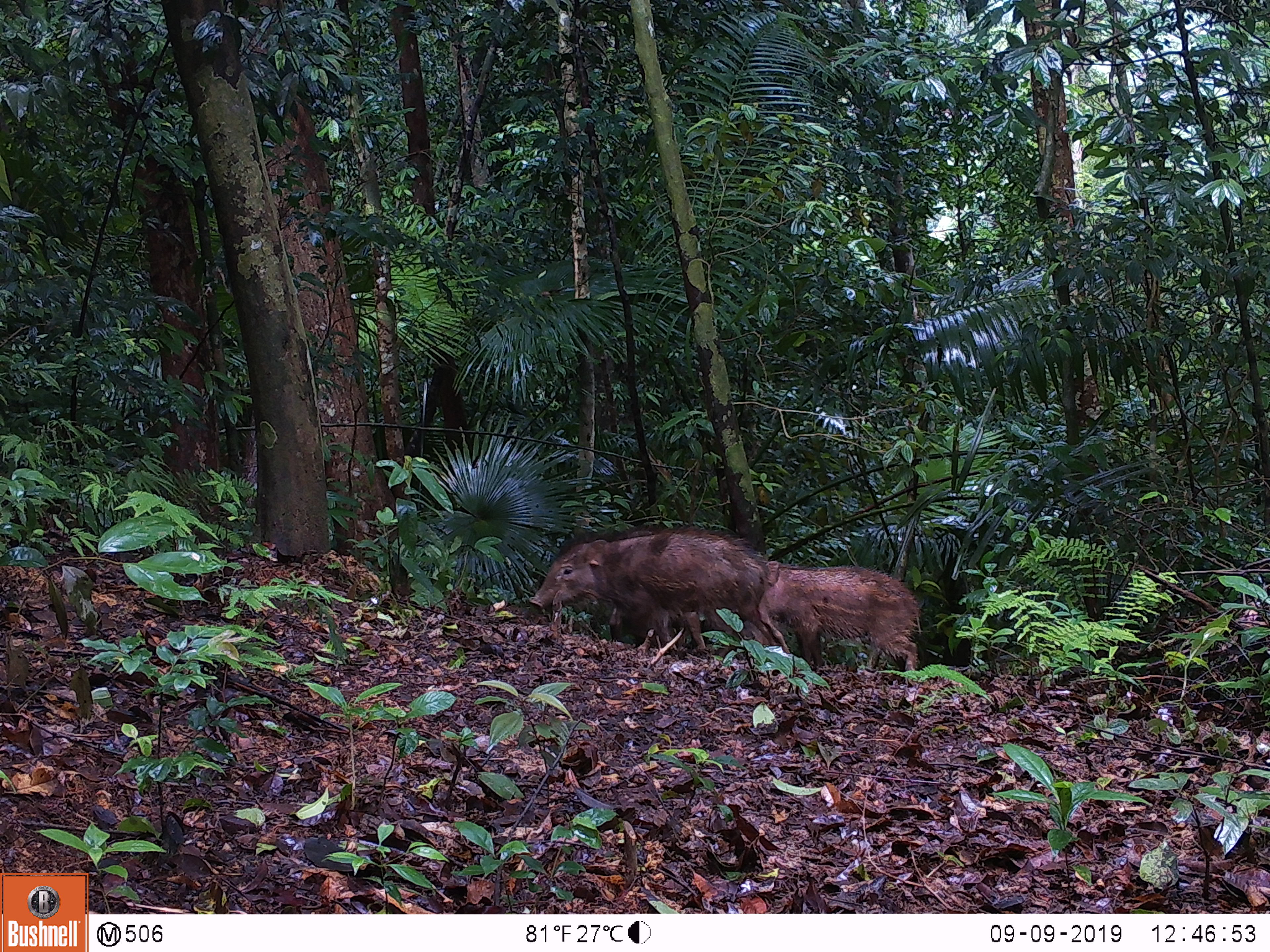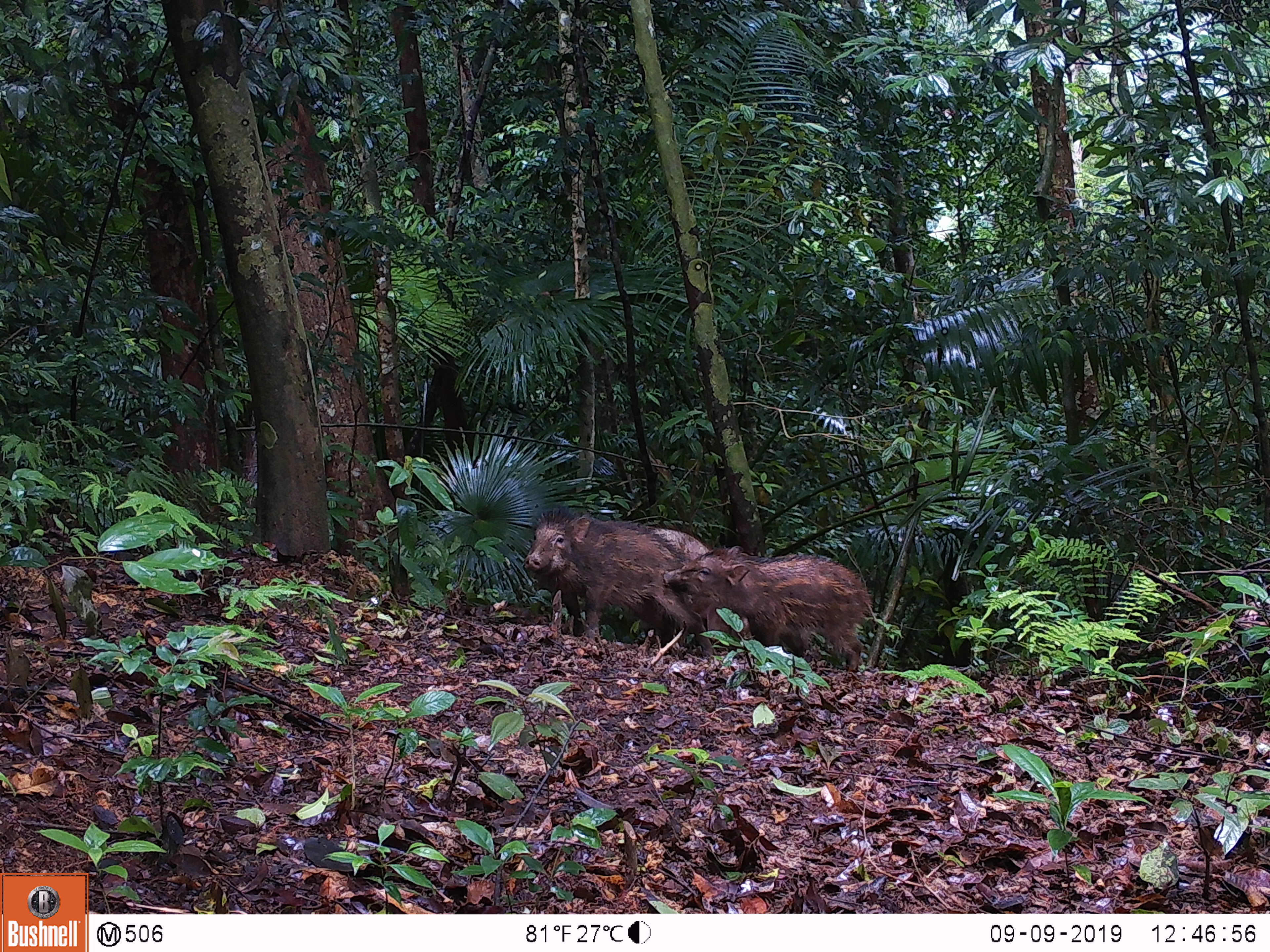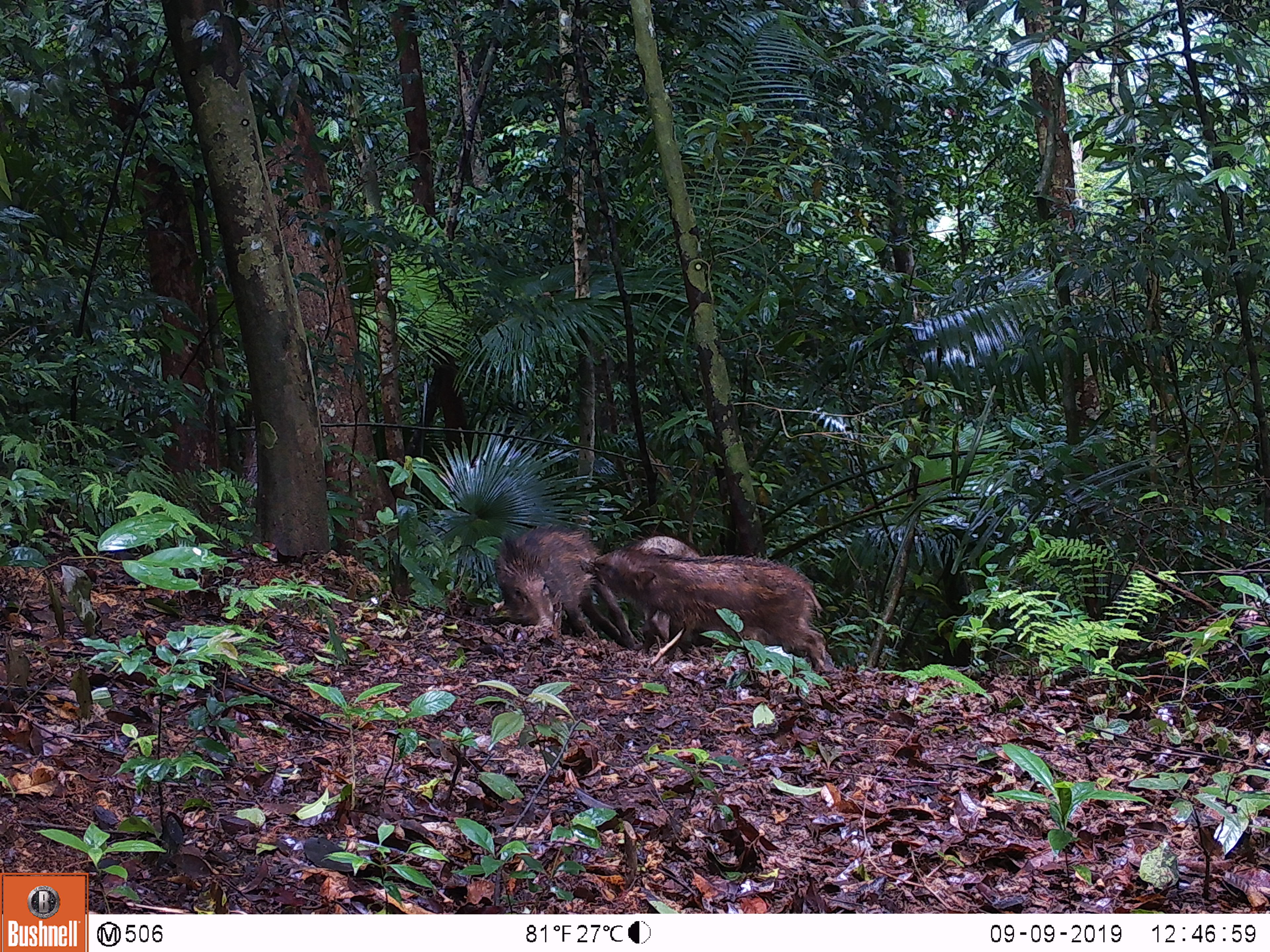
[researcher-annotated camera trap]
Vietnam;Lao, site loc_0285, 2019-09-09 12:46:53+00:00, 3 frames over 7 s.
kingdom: Animalia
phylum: Chordata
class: Mammalia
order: Artiodactyla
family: Suidae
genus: Sus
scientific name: Sus scrofa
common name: eurasian wild pig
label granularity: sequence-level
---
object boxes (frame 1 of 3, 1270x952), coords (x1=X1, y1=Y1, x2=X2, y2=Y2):
eurasian wild pig: (x1=529, y1=524, x2=790, y2=654); (x1=762, y1=561, x2=921, y2=670); (x1=609, y1=602, x2=747, y2=648)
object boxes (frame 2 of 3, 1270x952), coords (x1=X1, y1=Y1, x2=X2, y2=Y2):
eurasian wild pig: (x1=525, y1=504, x2=717, y2=655); (x1=664, y1=546, x2=872, y2=671); (x1=651, y1=527, x2=752, y2=643)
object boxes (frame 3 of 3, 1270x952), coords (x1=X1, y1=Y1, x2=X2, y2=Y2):
eurasian wild pig: (x1=580, y1=544, x2=826, y2=673); (x1=495, y1=522, x2=639, y2=651); (x1=634, y1=536, x2=700, y2=652)